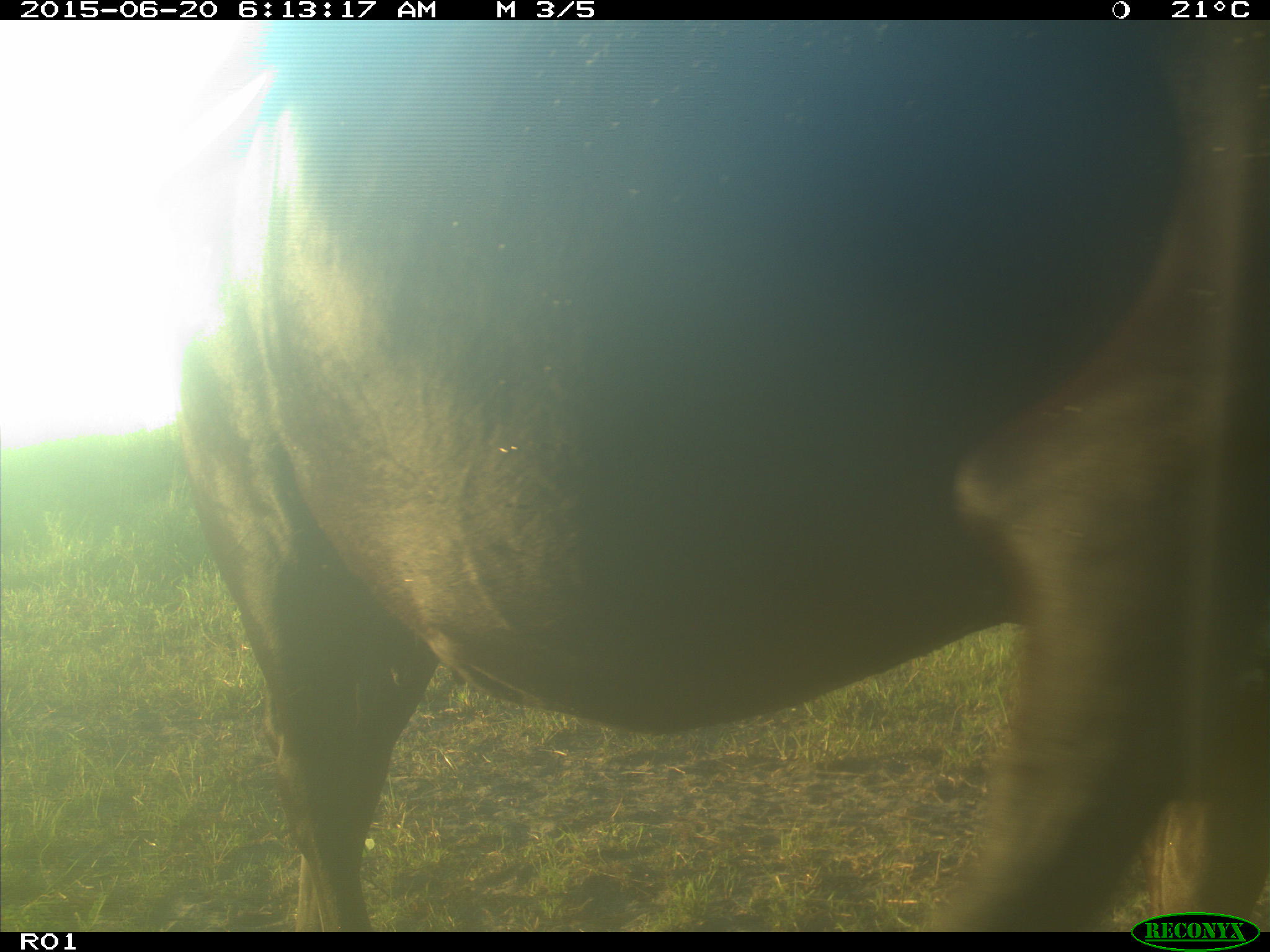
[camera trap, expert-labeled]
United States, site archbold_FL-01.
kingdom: Animalia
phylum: Chordata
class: Mammalia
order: Artiodactyla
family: Bovidae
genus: Bos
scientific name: Bos taurus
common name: domestic cow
Bos taurus (domestic cow).